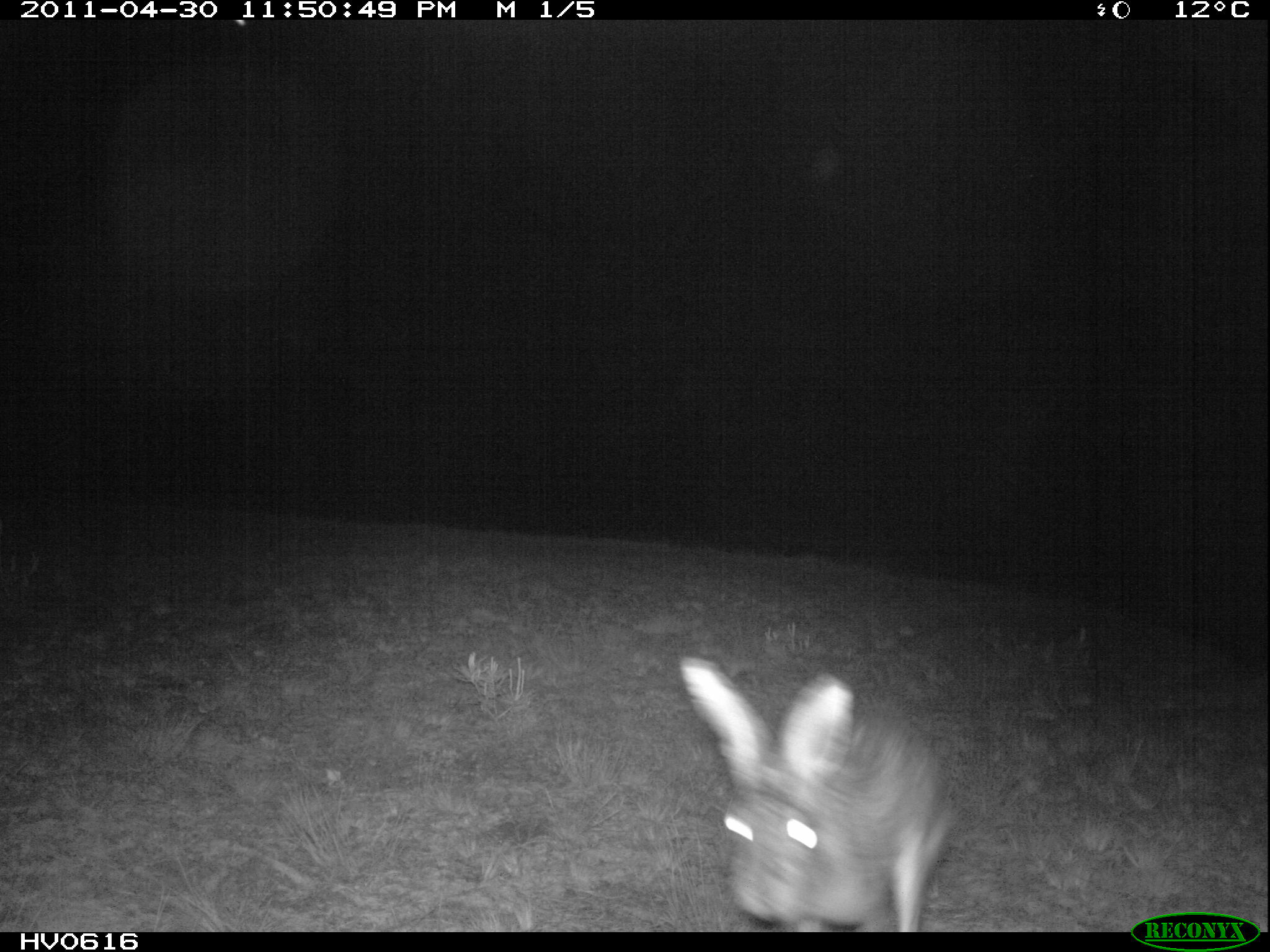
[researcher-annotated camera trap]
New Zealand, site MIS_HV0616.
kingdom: Animalia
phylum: Chordata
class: Mammalia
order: Lagomorpha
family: Leporidae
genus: Lepus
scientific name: Lepus europaeus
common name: brown hare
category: hare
Hare (brown hare) (Lepus europaeus).